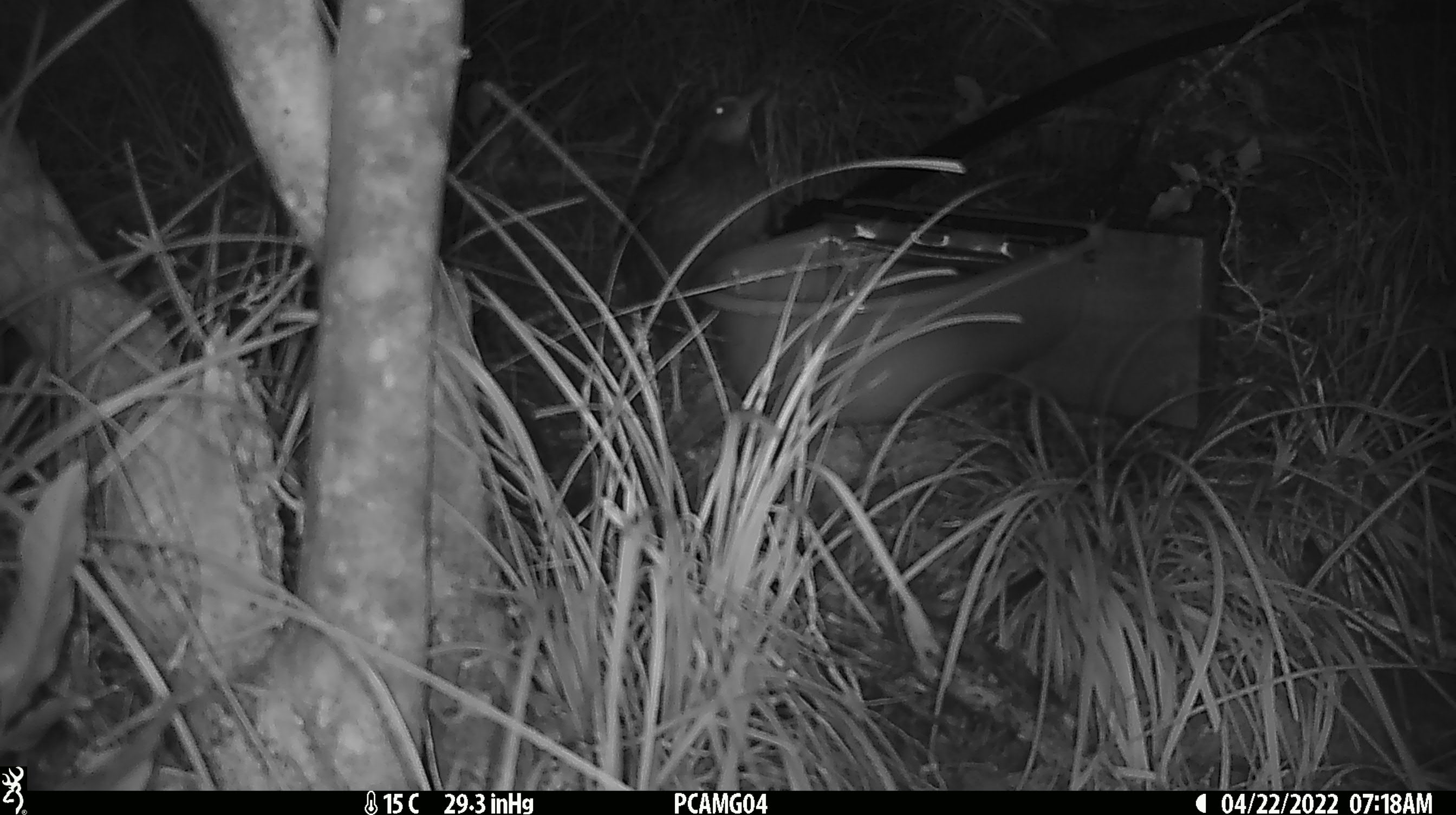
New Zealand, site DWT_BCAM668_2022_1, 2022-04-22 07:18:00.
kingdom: Animalia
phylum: Chordata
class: Aves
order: Gruiformes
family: Rallidae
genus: Gallirallus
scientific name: Gallirallus australis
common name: weka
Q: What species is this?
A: Weka (Gallirallus australis).